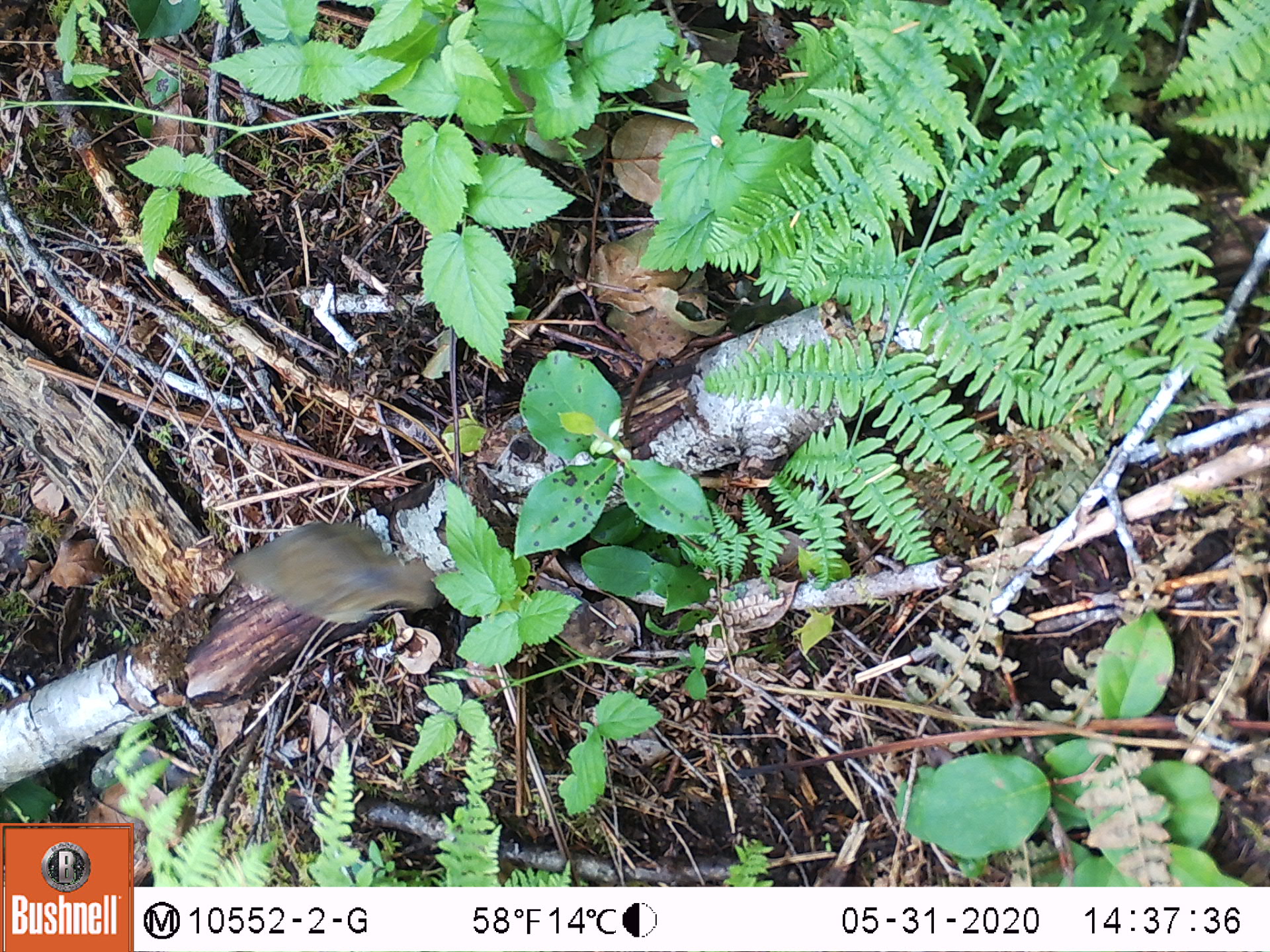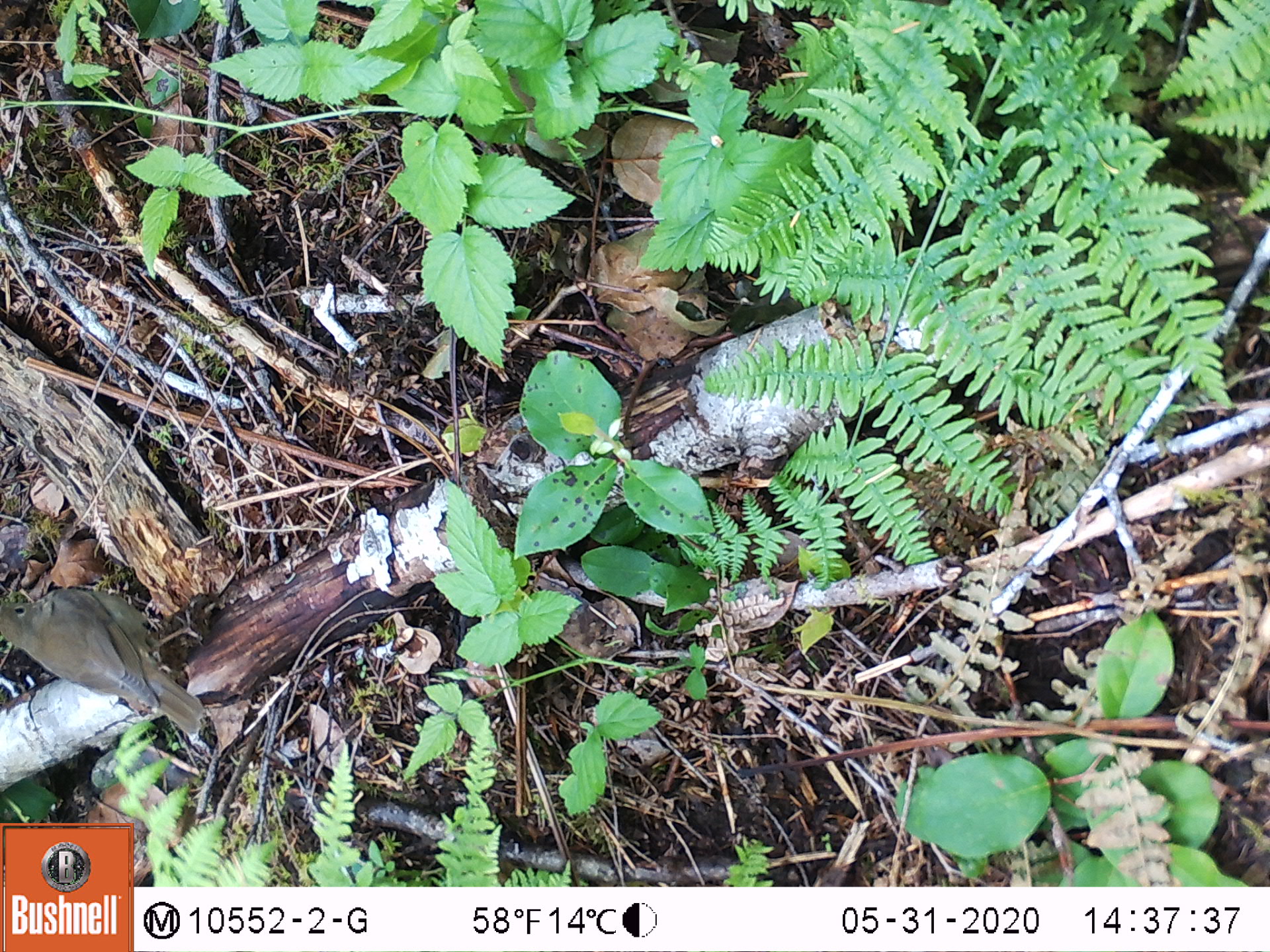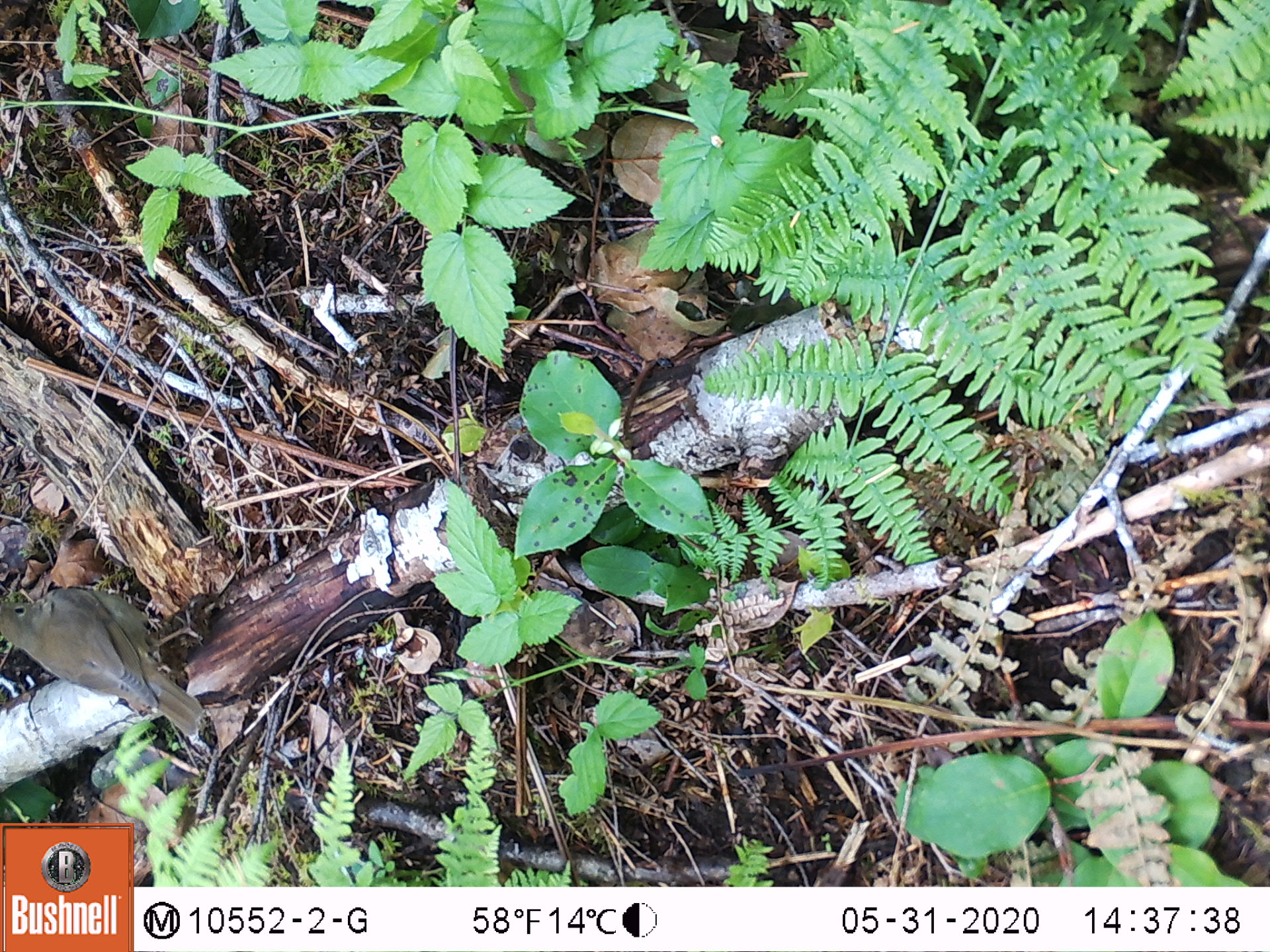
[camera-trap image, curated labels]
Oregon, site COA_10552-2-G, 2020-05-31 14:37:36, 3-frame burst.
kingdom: Animalia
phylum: Chordata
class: Aves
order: Passeriformes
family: Turdidae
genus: Catharus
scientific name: Catharus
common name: brown thrushes and nightingale-thrushes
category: catharus species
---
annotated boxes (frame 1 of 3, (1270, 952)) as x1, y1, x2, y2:
catharus species: 215, 511, 444, 640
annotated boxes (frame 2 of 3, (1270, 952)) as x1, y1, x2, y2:
catharus species: 0, 588, 215, 746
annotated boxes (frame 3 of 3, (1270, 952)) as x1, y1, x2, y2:
catharus species: 1, 583, 202, 744